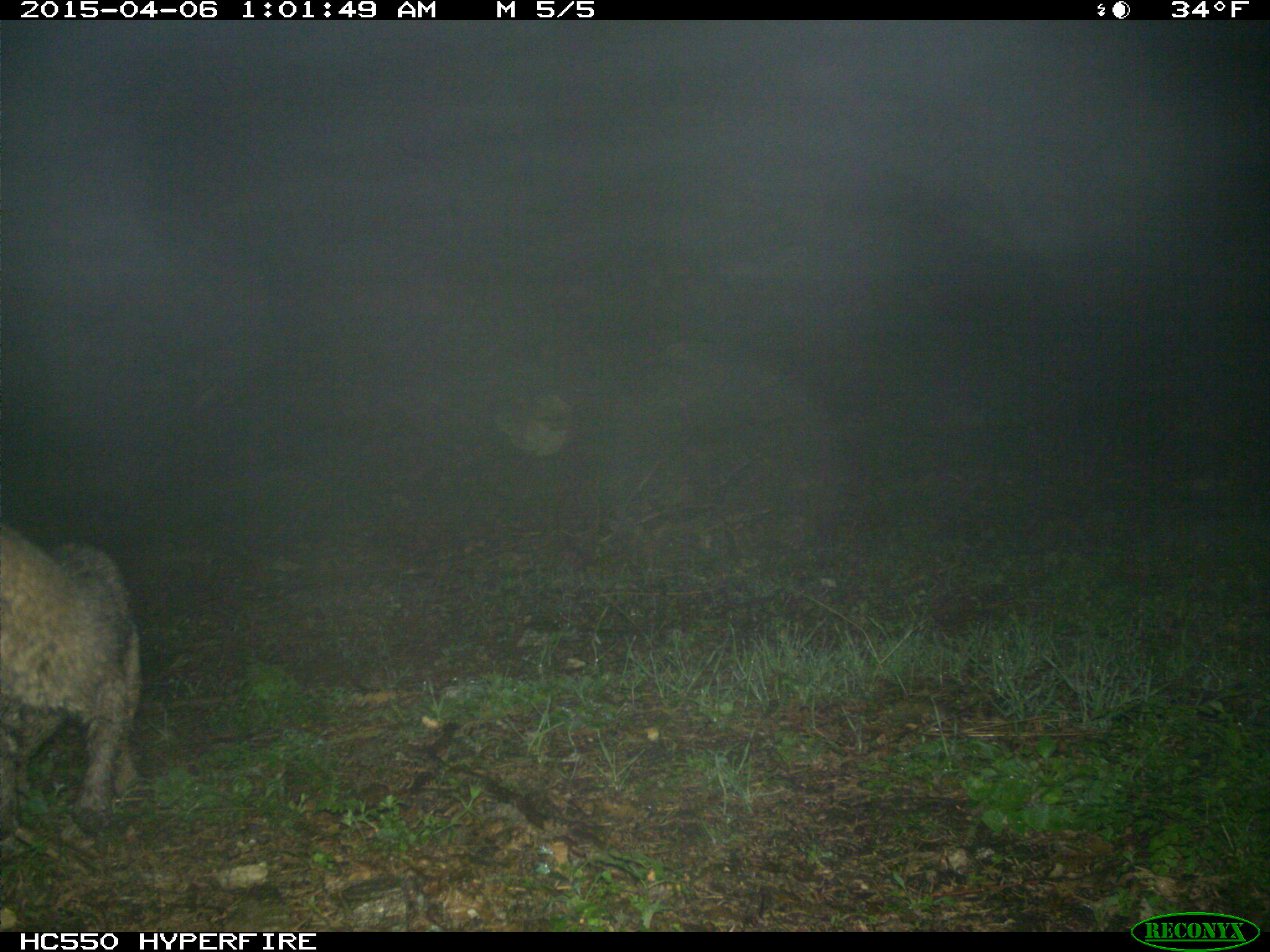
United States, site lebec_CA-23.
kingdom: Animalia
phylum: Chordata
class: Mammalia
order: Carnivora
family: Felidae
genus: Lynx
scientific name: Lynx rufus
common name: bobcat